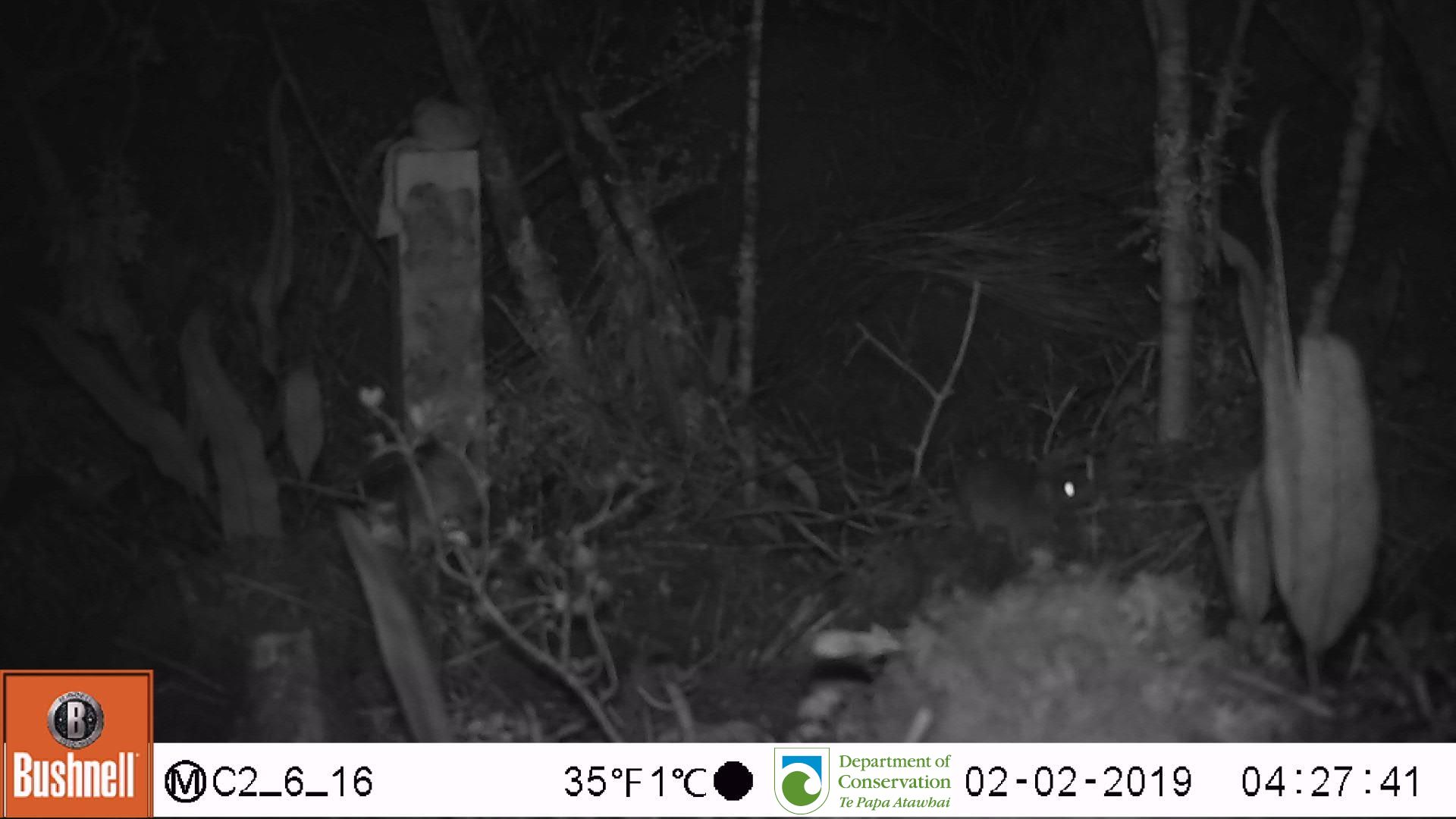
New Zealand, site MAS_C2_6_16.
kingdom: Animalia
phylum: Chordata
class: Mammalia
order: Rodentia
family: Muridae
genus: Mus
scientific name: Mus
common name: mouse